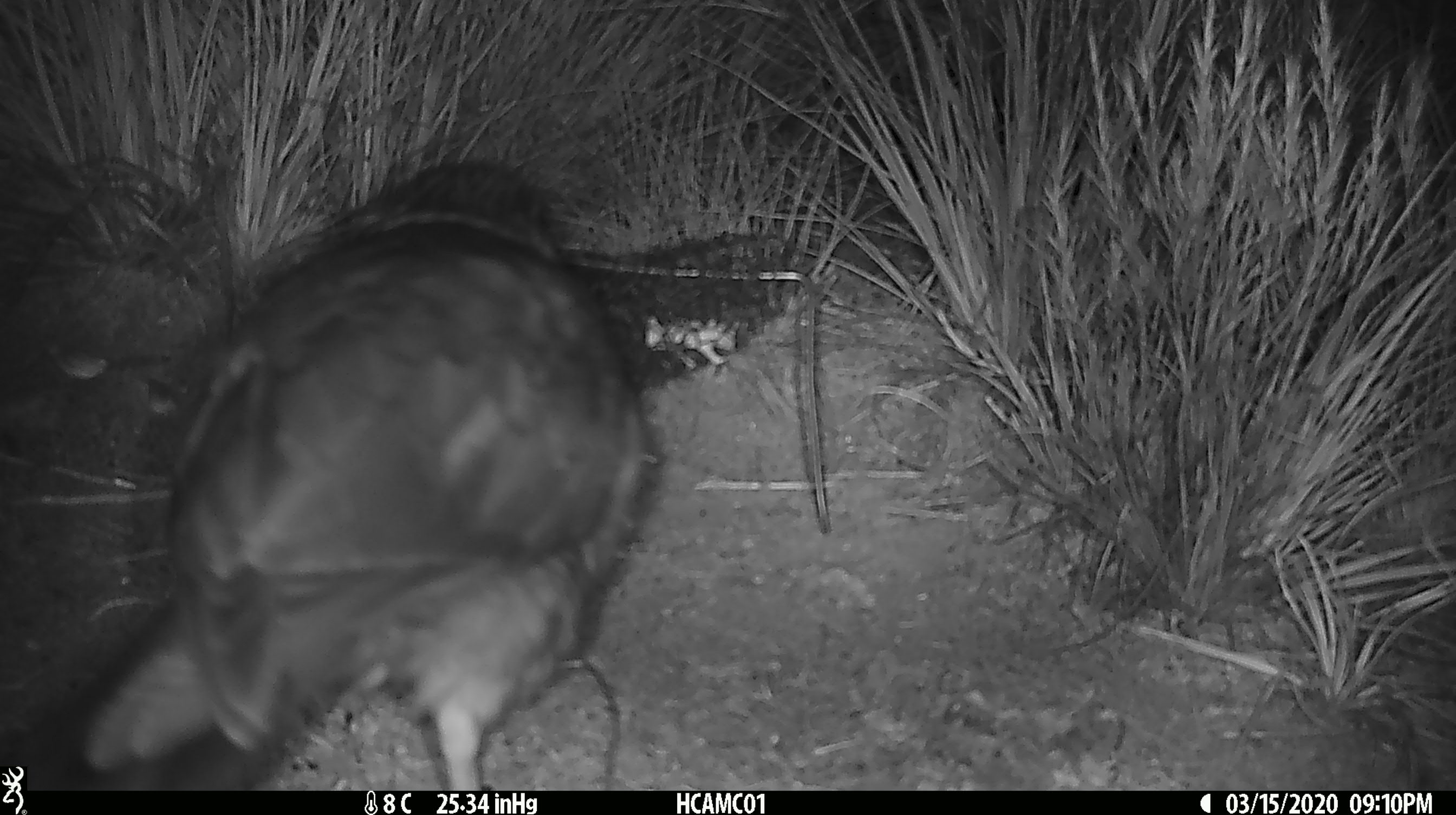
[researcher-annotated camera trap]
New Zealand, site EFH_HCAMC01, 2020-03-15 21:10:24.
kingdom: Animalia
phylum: Chordata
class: Aves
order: Psittaciformes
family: Strigopidae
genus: Nestor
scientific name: Nestor notabilis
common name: kea